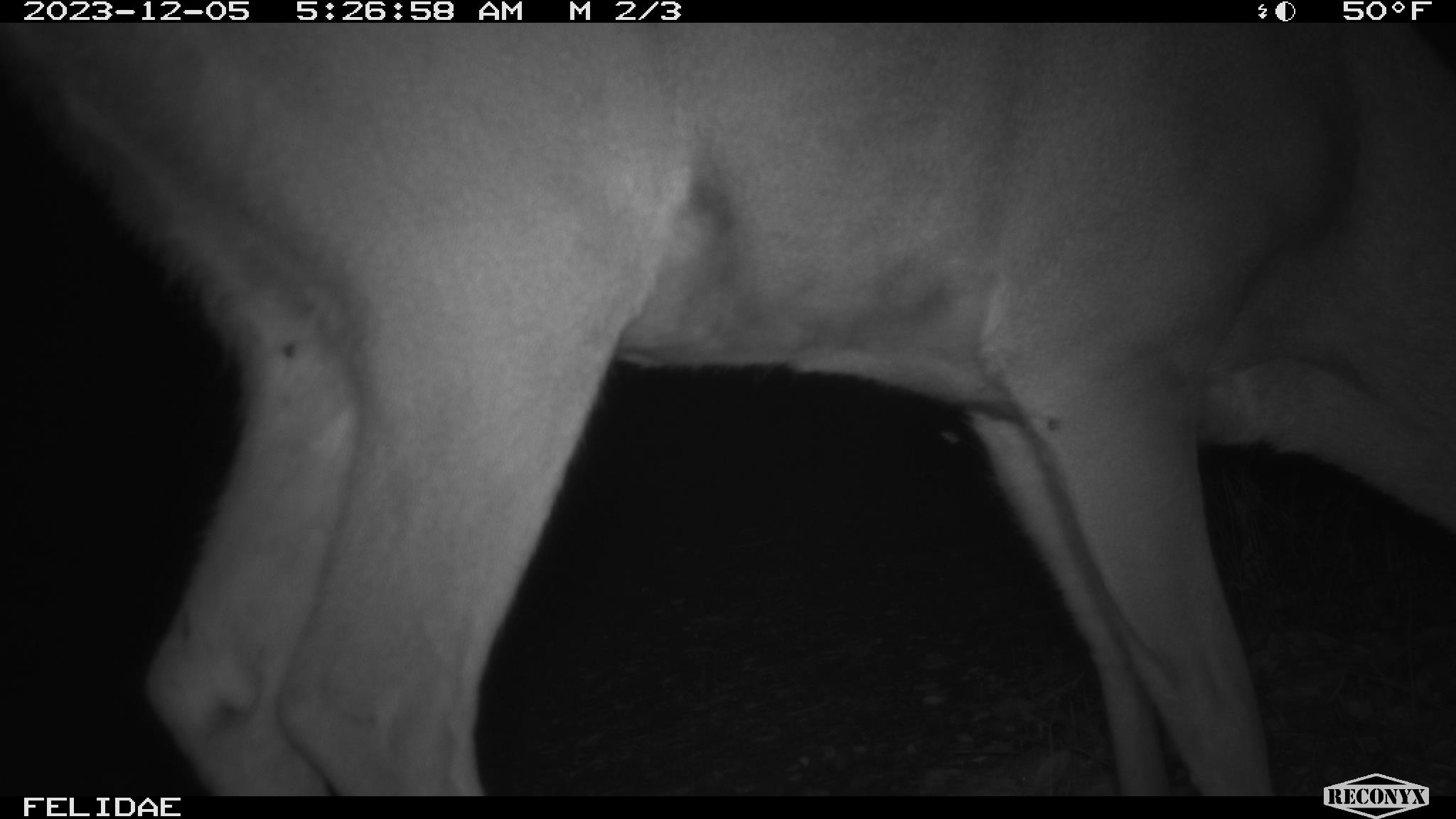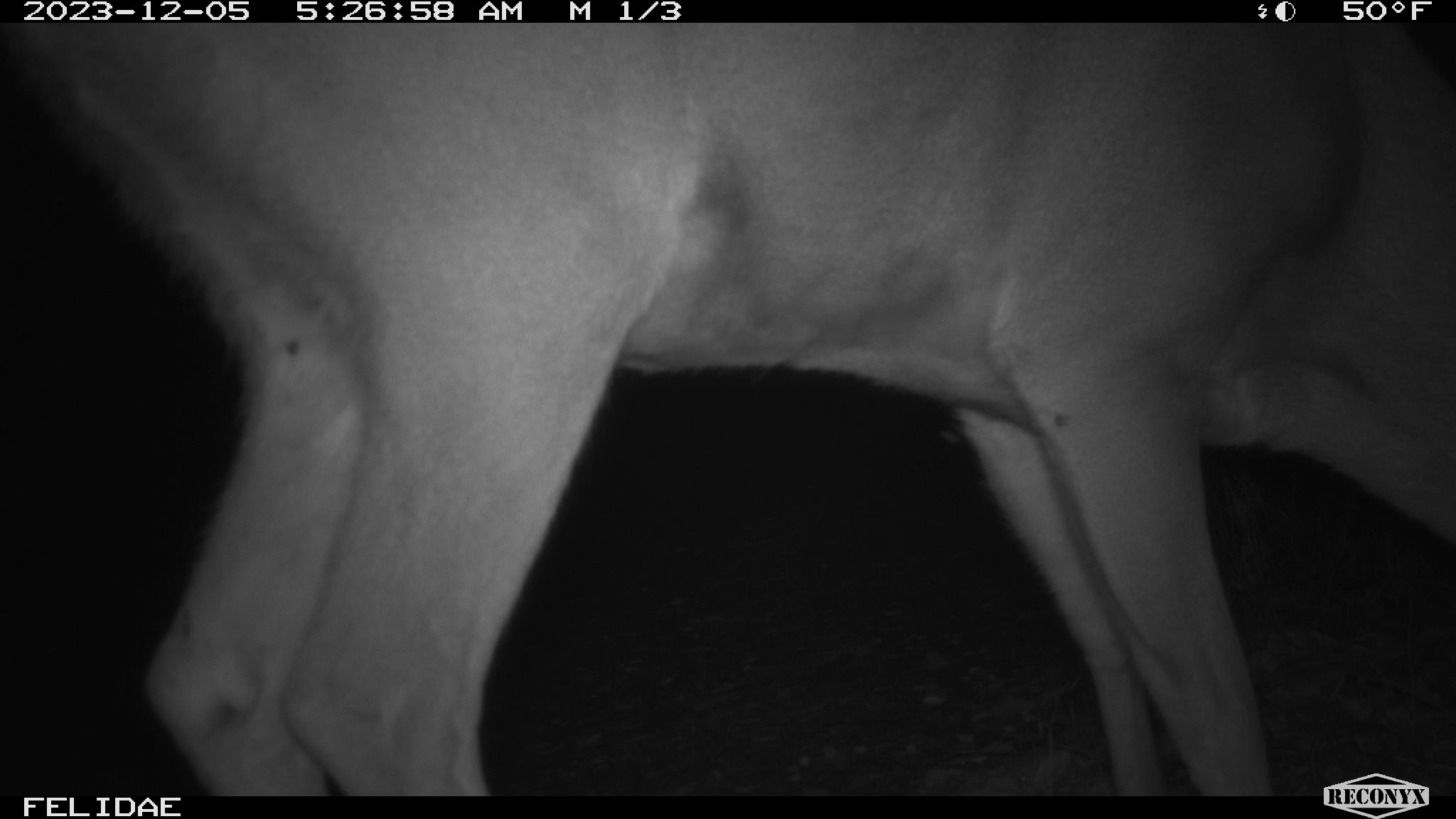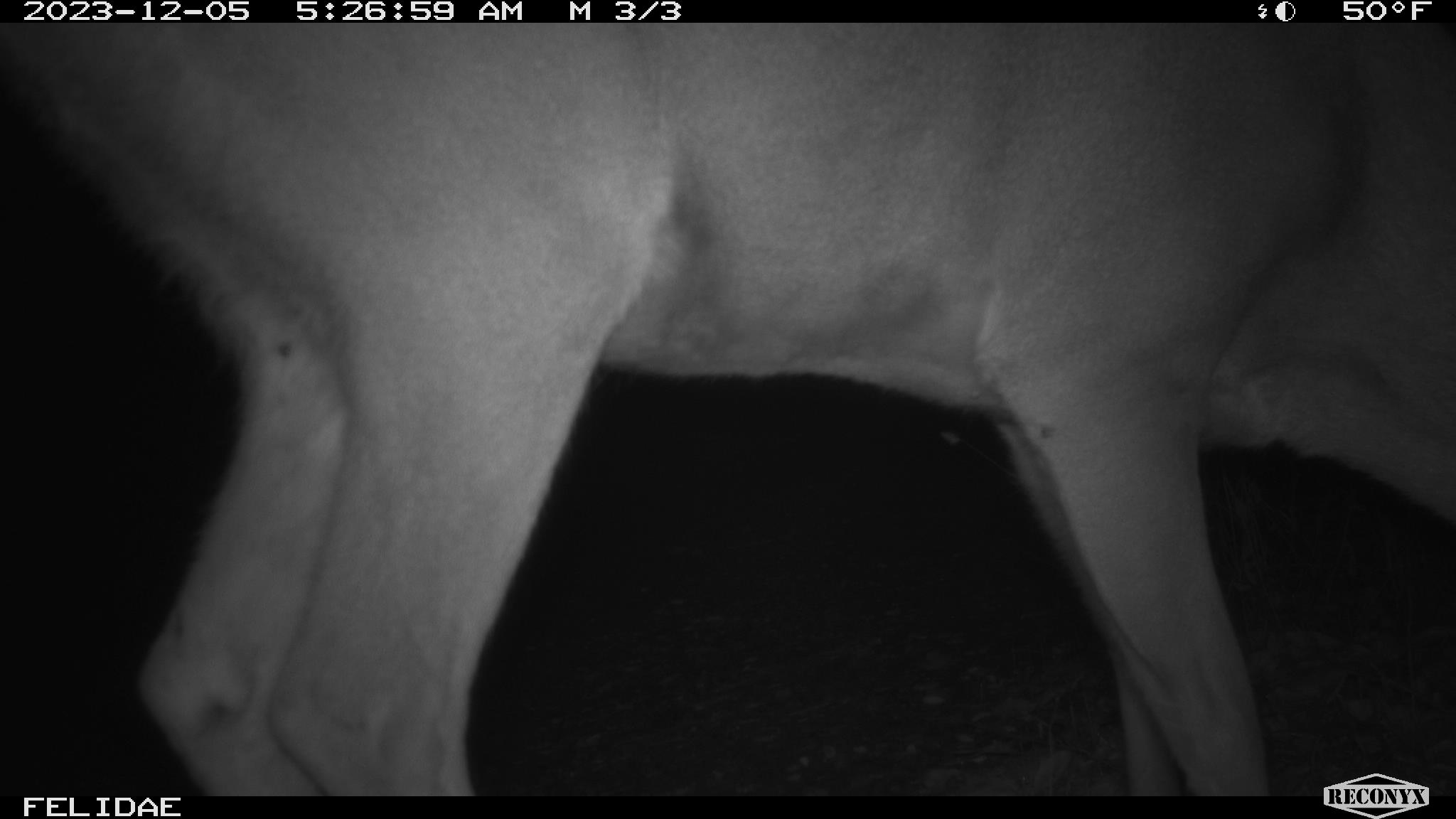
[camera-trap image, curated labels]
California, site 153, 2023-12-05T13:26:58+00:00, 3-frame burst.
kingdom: Animalia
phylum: Chordata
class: Mammalia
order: Artiodactyla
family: Cervidae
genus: Odocoileus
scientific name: Odocoileus hemionus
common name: mule deer